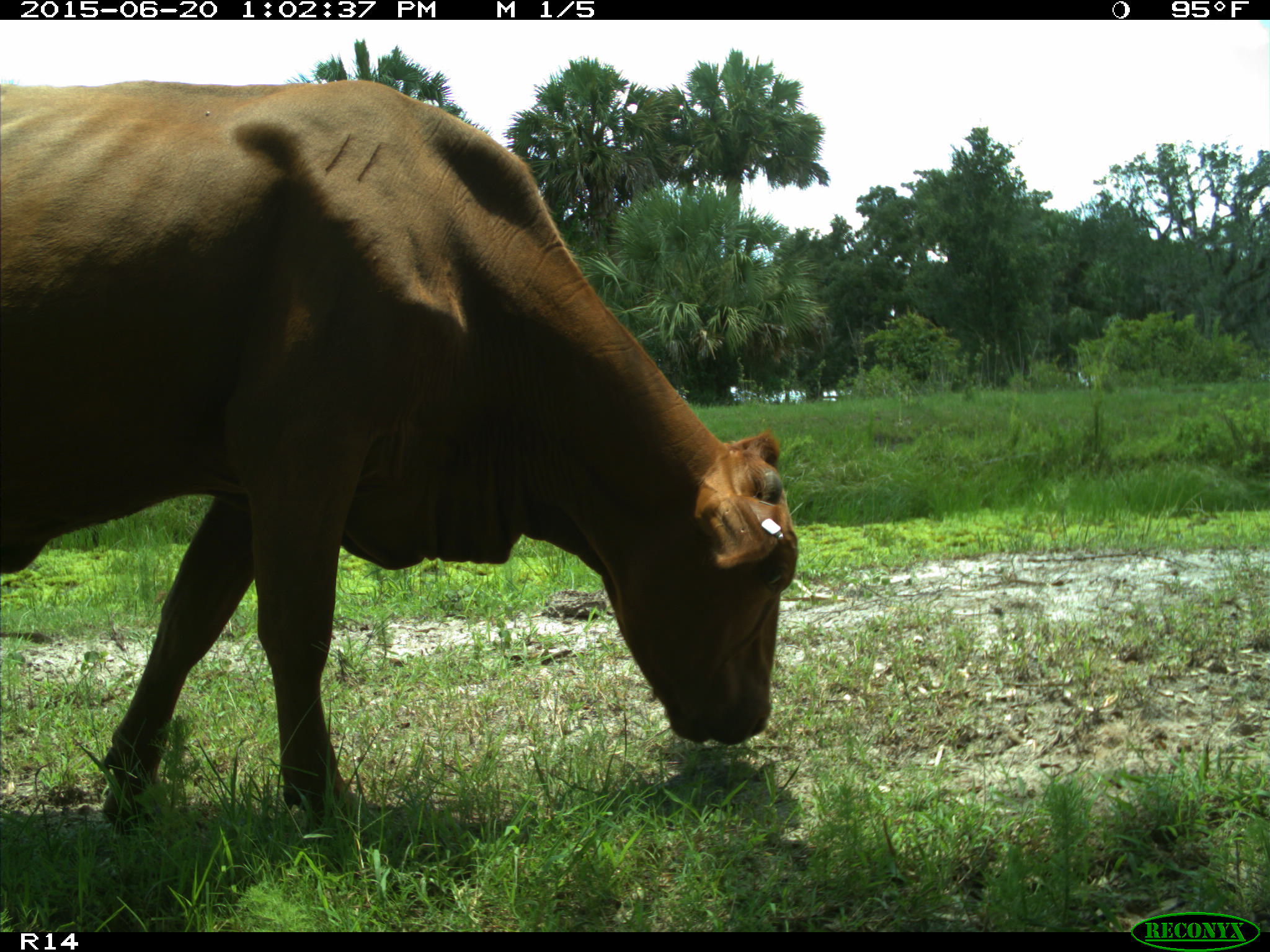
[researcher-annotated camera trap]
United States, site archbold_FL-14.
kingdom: Animalia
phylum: Chordata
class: Mammalia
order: Artiodactyla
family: Bovidae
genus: Bos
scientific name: Bos taurus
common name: domestic cow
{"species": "Bos taurus (domestic cow)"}